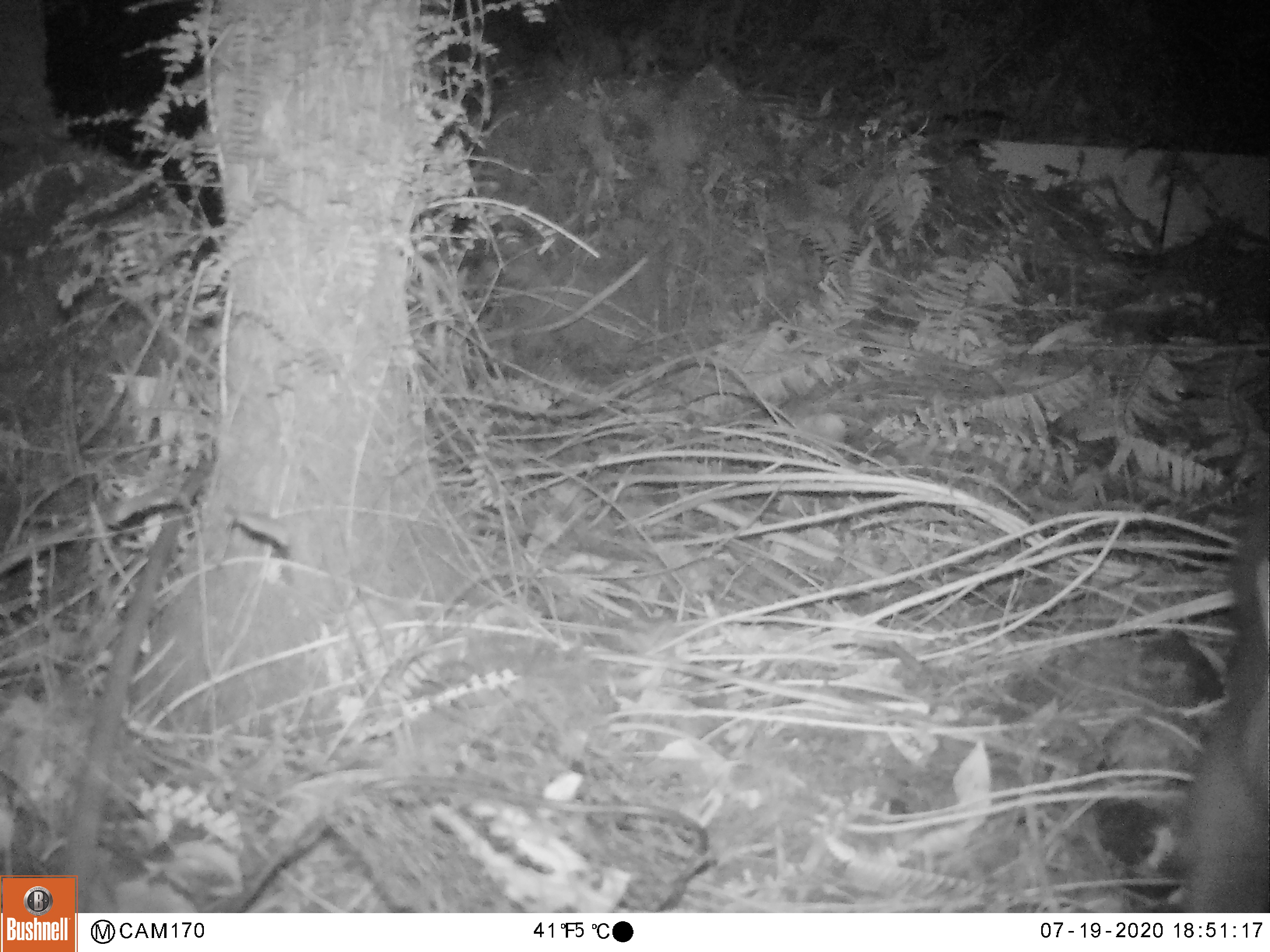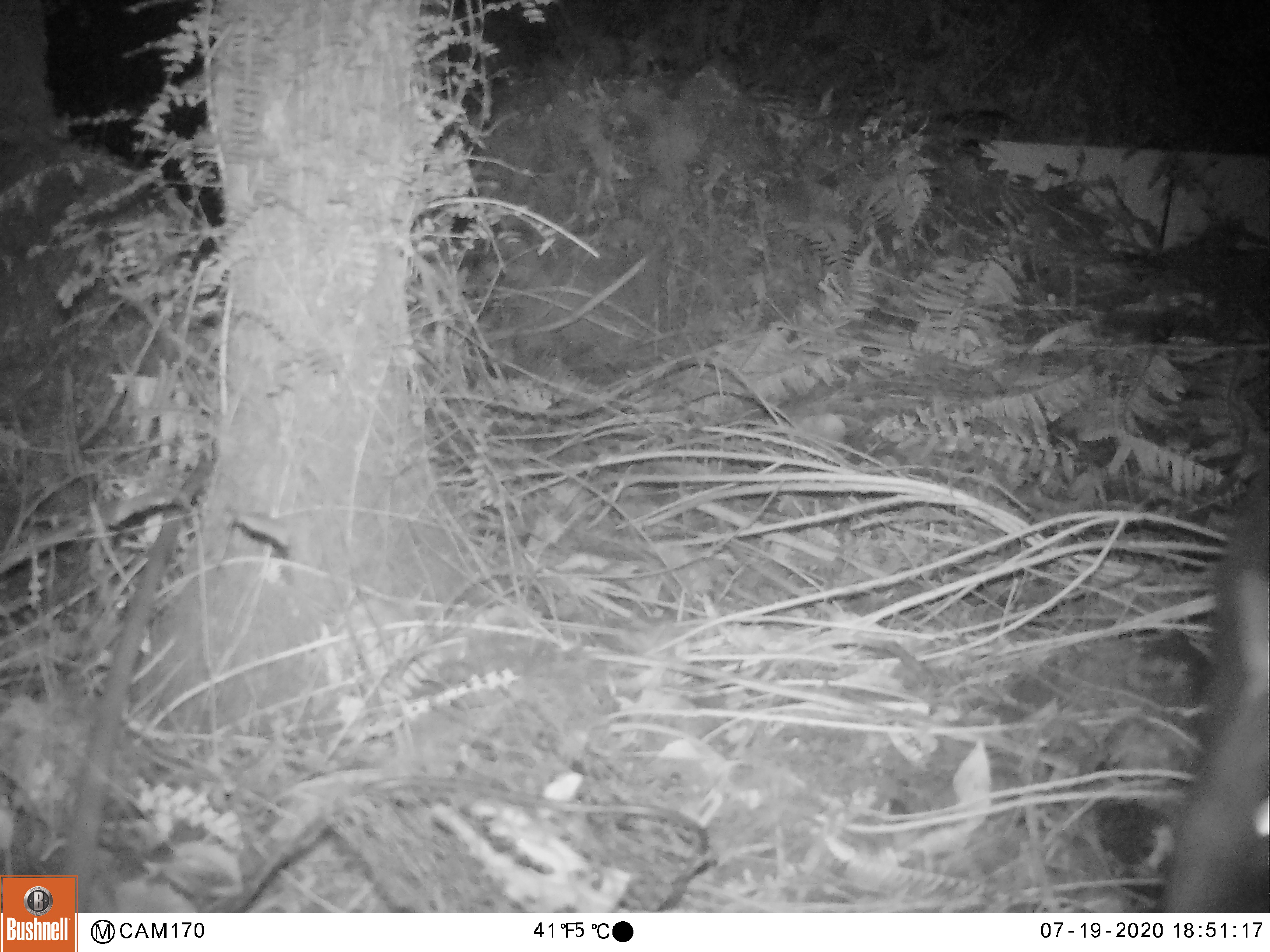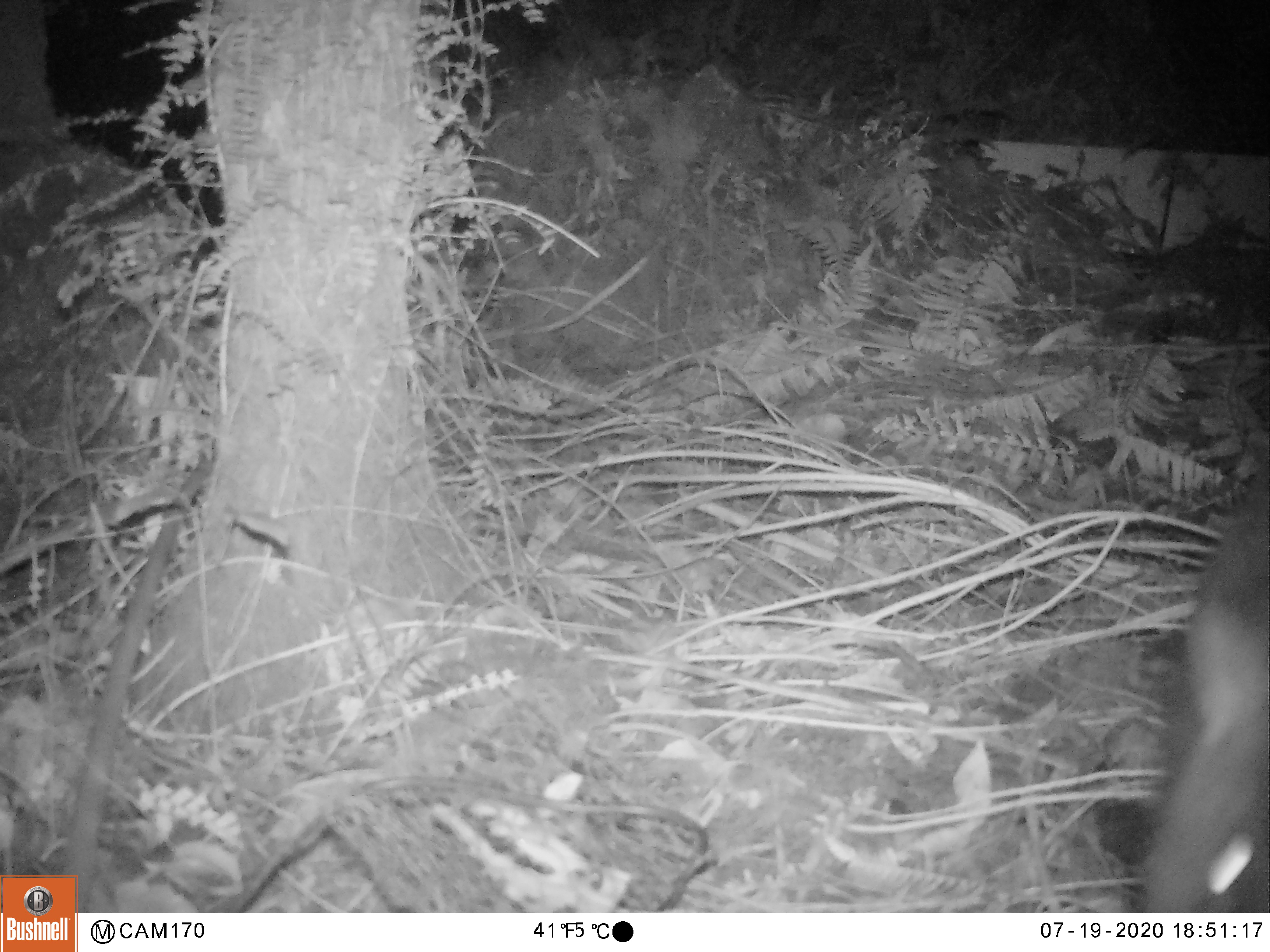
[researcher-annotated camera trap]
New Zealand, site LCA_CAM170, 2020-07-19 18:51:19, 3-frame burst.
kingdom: Animalia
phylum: Chordata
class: Mammalia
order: Diprotodontia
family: Phalangeridae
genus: Trichosurus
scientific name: Trichosurus vulpecula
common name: common brushtail possum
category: possum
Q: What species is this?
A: Possum (common brushtail possum) (Trichosurus vulpecula).